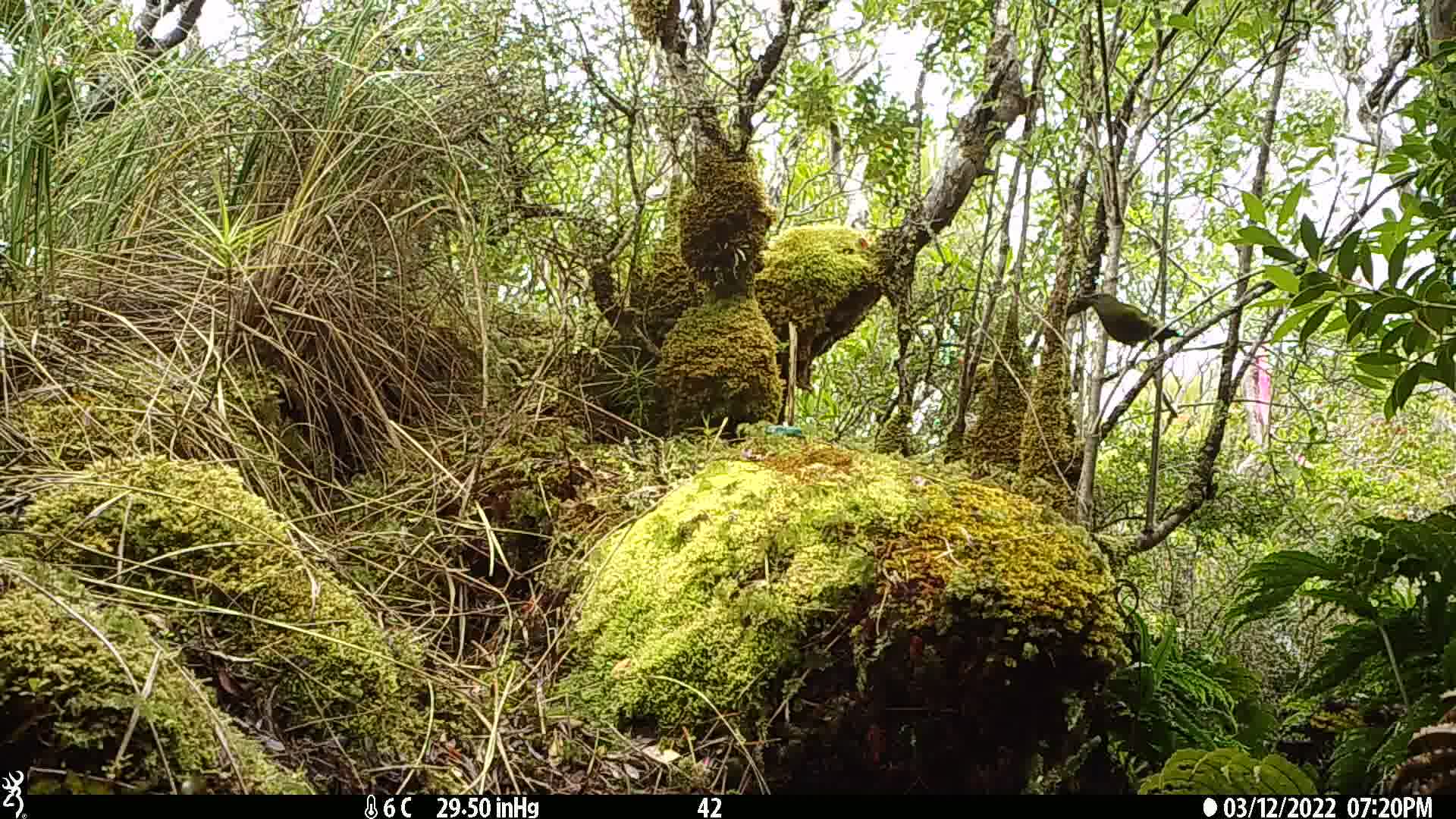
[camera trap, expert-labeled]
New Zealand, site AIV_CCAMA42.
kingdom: Animalia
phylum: Chordata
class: Aves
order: Passeriformes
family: Meliphagidae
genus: Anthornis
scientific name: Anthornis melanura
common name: new zealand bellbird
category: bellbird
Bellbird (new zealand bellbird) (Anthornis melanura).